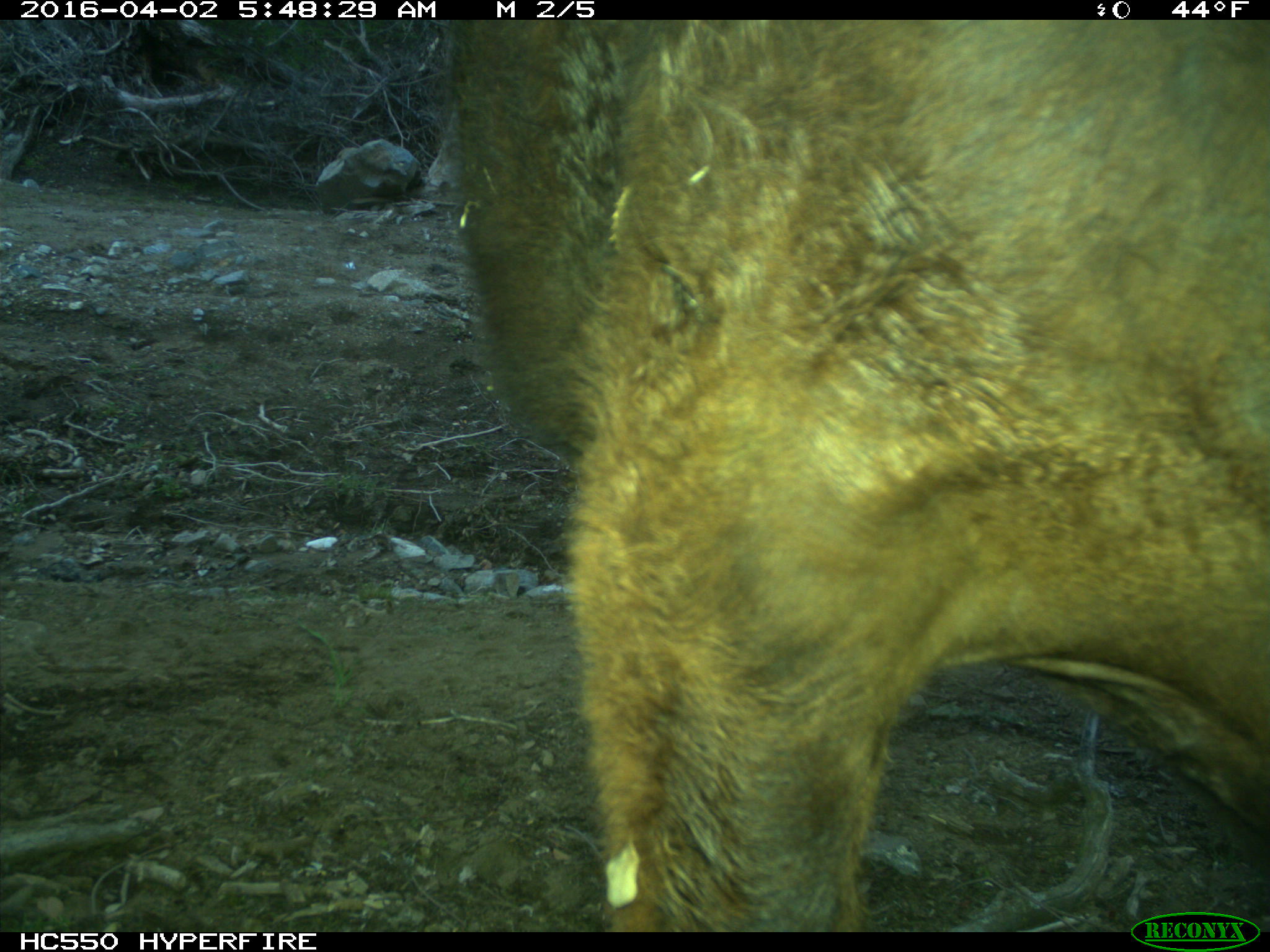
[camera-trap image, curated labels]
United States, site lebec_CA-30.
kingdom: Animalia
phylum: Chordata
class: Mammalia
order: Artiodactyla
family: Bovidae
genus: Bos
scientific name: Bos taurus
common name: domestic cow